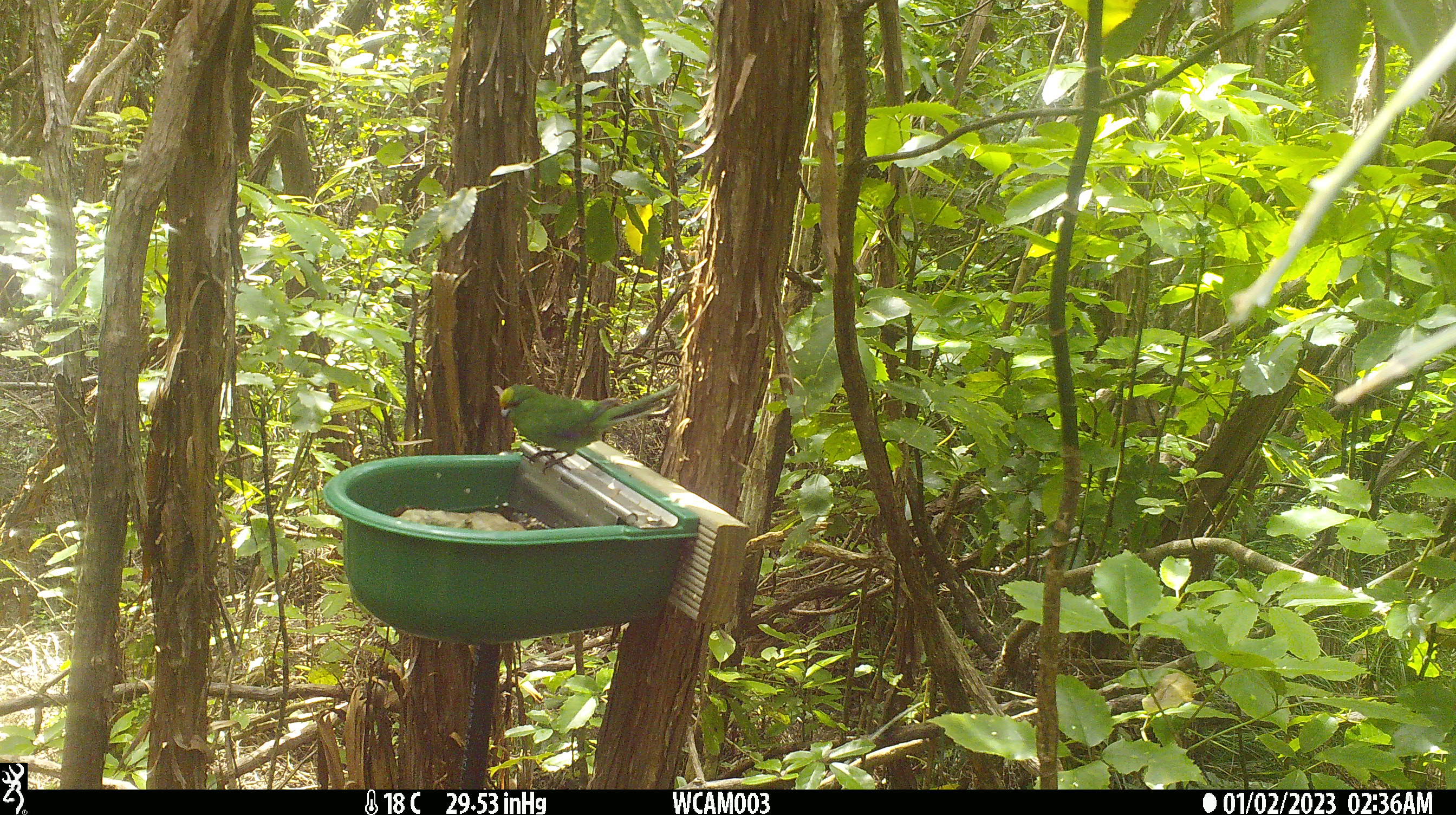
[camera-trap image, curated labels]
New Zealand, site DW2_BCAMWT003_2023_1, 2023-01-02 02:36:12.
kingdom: Animalia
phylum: Chordata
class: Aves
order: Psittaciformes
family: Psittaculidae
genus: Cyanoramphus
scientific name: Cyanoramphus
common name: parakeet